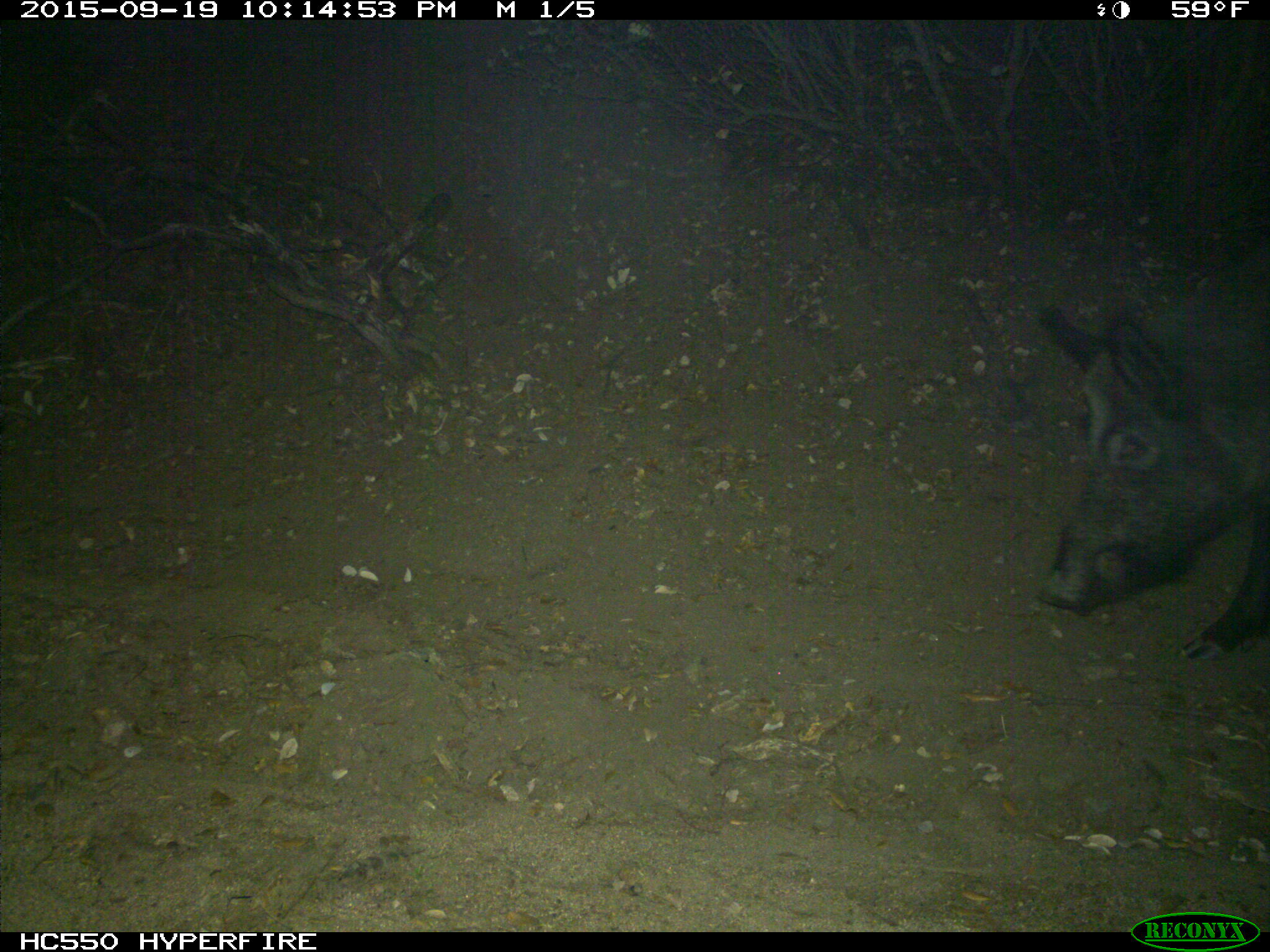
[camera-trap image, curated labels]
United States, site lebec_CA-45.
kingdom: Animalia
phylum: Chordata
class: Mammalia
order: Artiodactyla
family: Suidae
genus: Sus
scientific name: Sus scrofa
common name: wild boar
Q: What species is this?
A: Sus scrofa (wild boar).